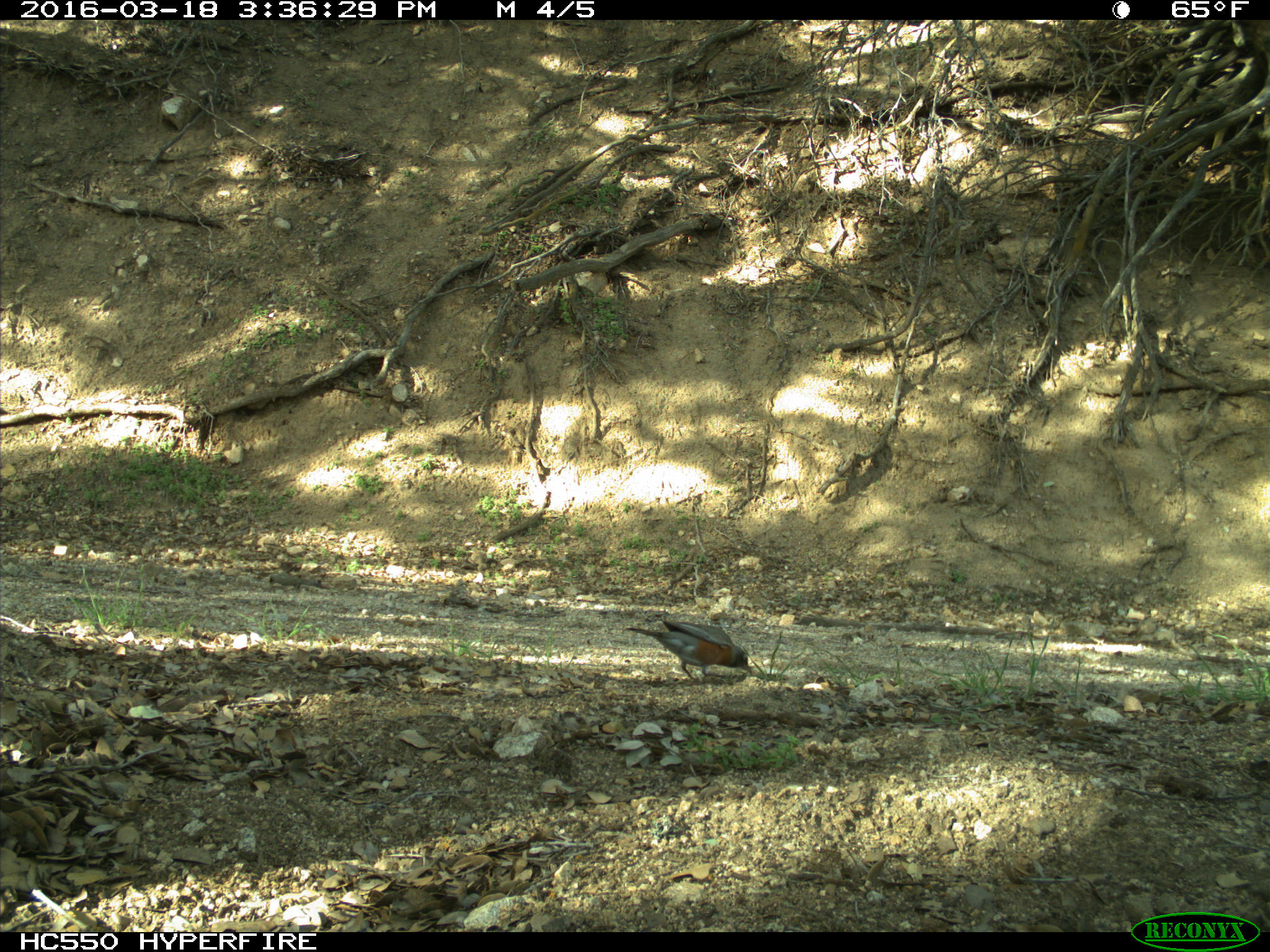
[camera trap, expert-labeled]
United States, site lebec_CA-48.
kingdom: Animalia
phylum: Chordata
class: Aves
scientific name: Aves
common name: birds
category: unidentified bird